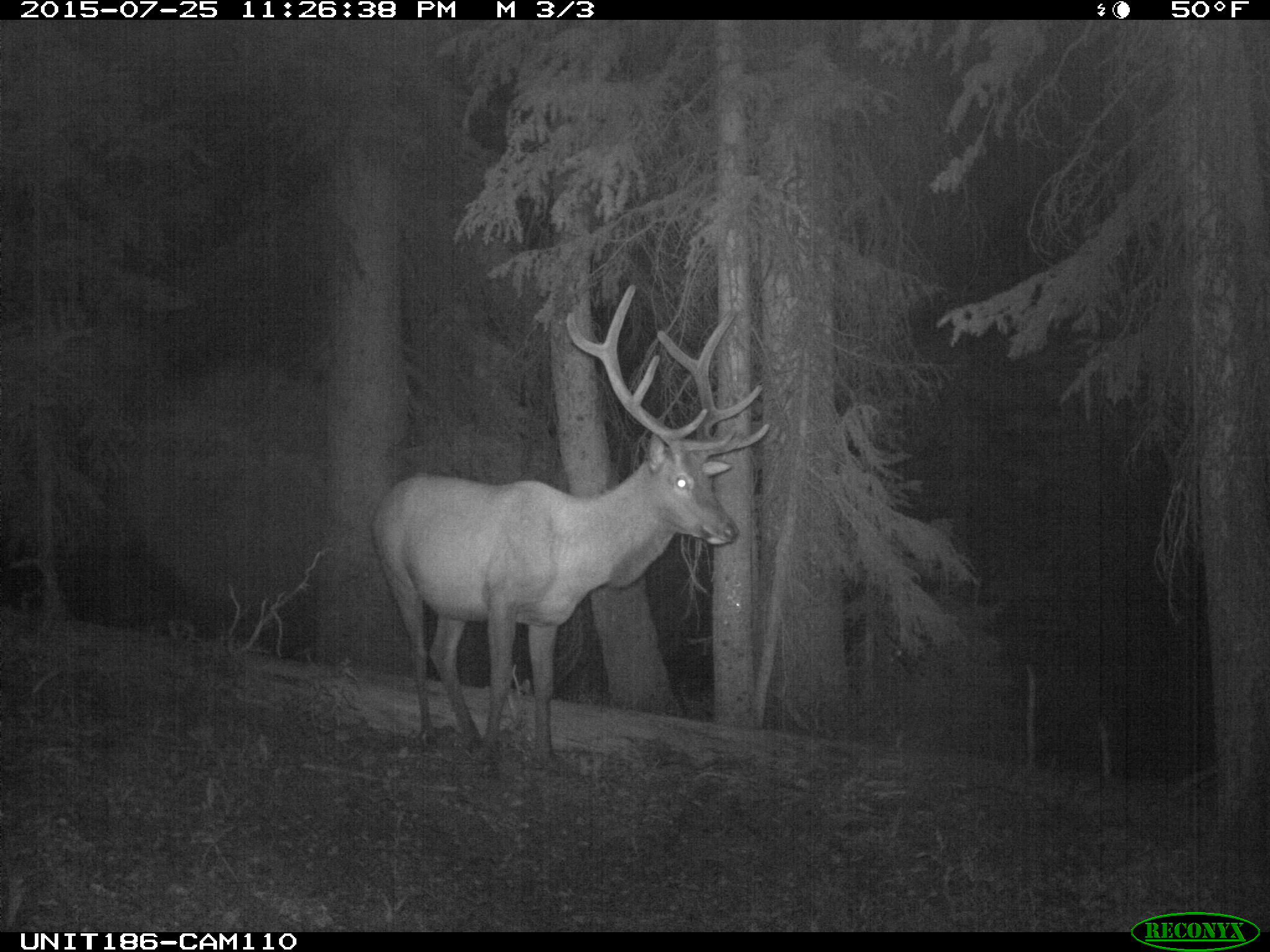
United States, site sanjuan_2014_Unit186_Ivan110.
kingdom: Animalia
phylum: Chordata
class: Mammalia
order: Artiodactyla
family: Cervidae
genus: Cervus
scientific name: Cervus elaphus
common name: red deer